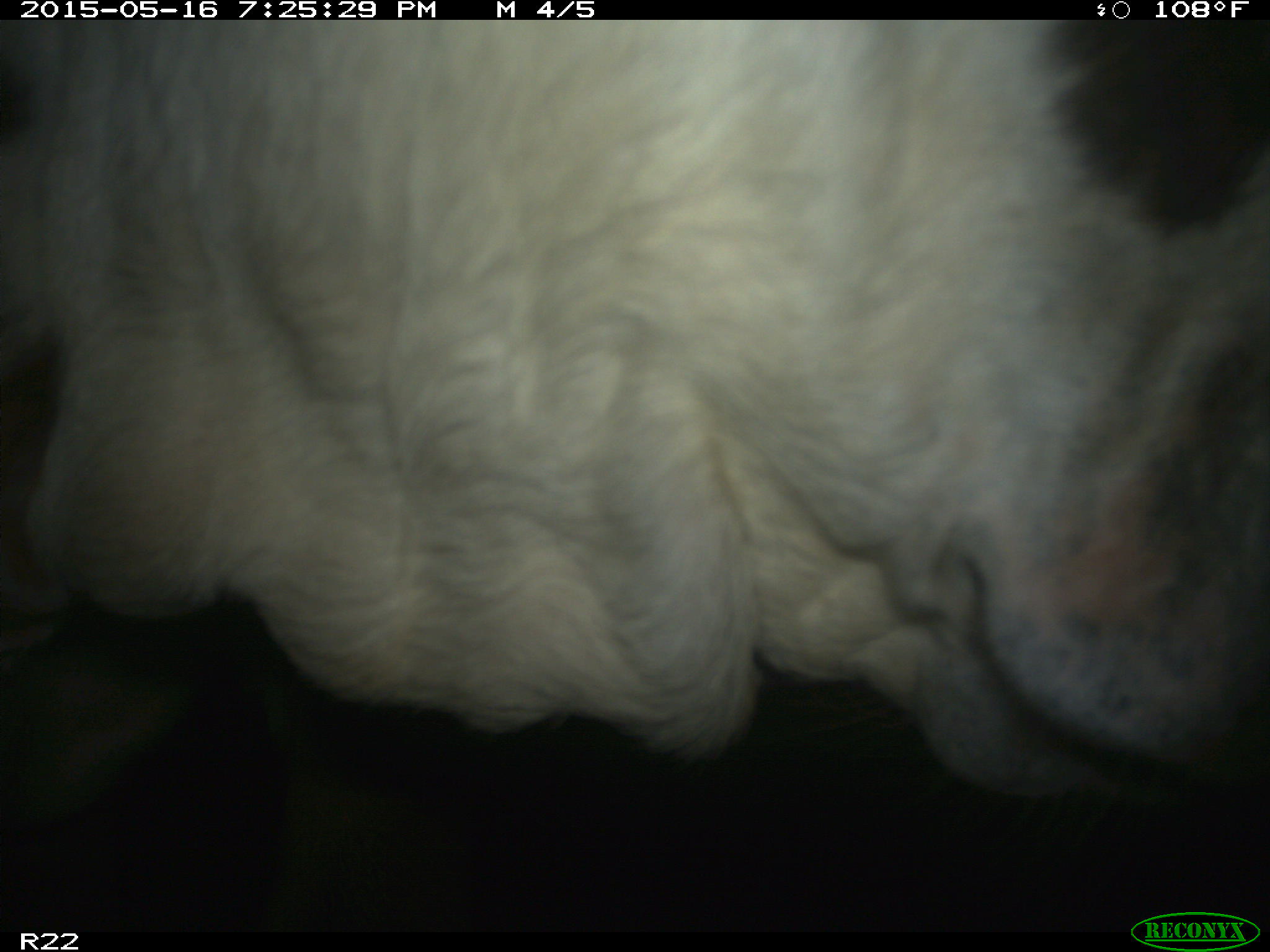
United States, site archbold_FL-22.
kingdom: Animalia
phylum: Chordata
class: Mammalia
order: Artiodactyla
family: Bovidae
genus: Bos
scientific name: Bos taurus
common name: domestic cow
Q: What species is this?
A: Bos taurus (domestic cow).